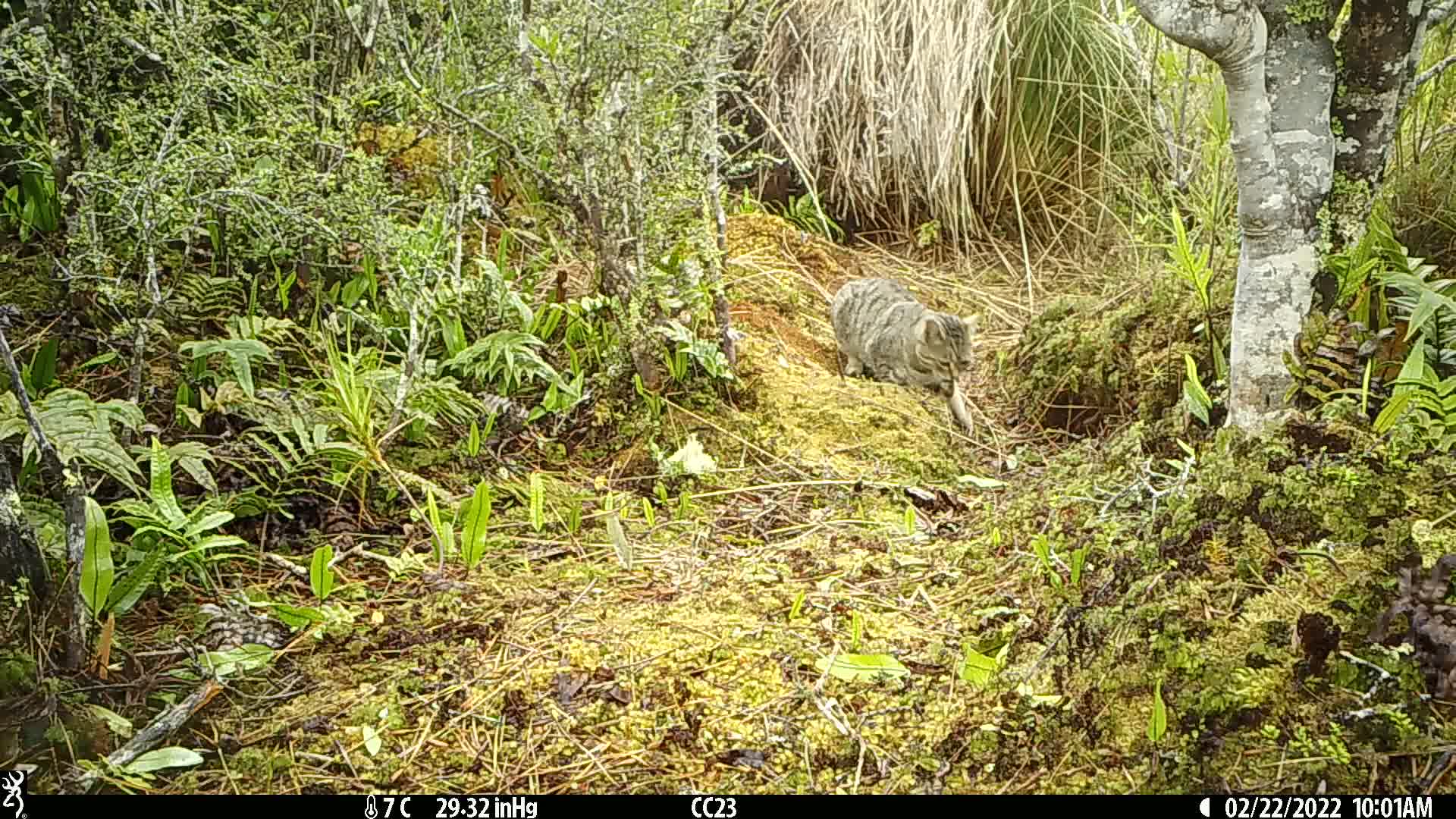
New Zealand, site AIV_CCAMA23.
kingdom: Animalia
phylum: Chordata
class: Mammalia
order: Carnivora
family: Felidae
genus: Felis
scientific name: Felis catus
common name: domestic cat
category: cat